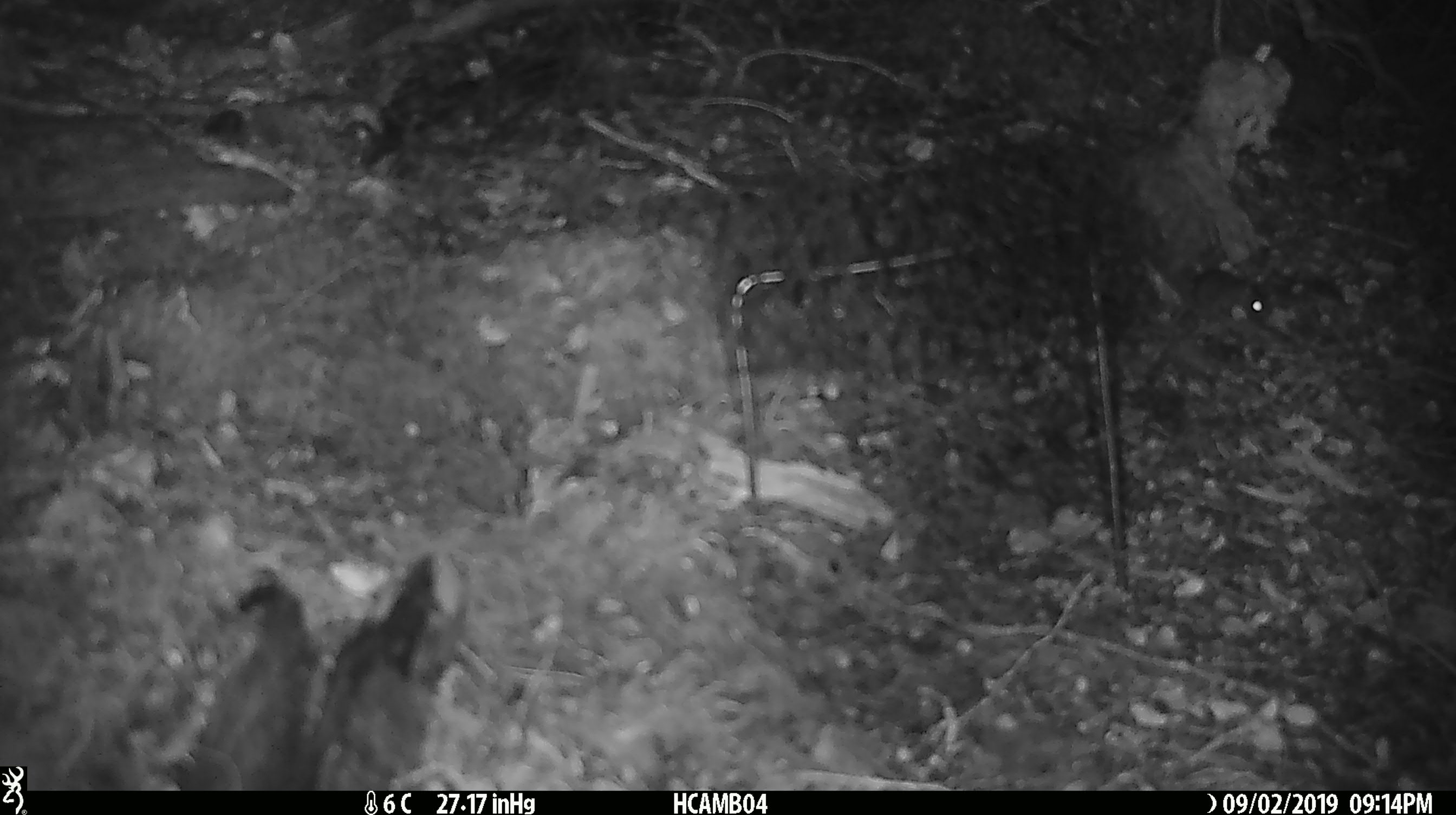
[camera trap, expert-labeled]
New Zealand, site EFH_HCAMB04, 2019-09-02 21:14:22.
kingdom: Animalia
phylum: Chordata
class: Mammalia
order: Rodentia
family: Muridae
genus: Mus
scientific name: Mus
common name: mouse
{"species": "mouse (Mus)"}